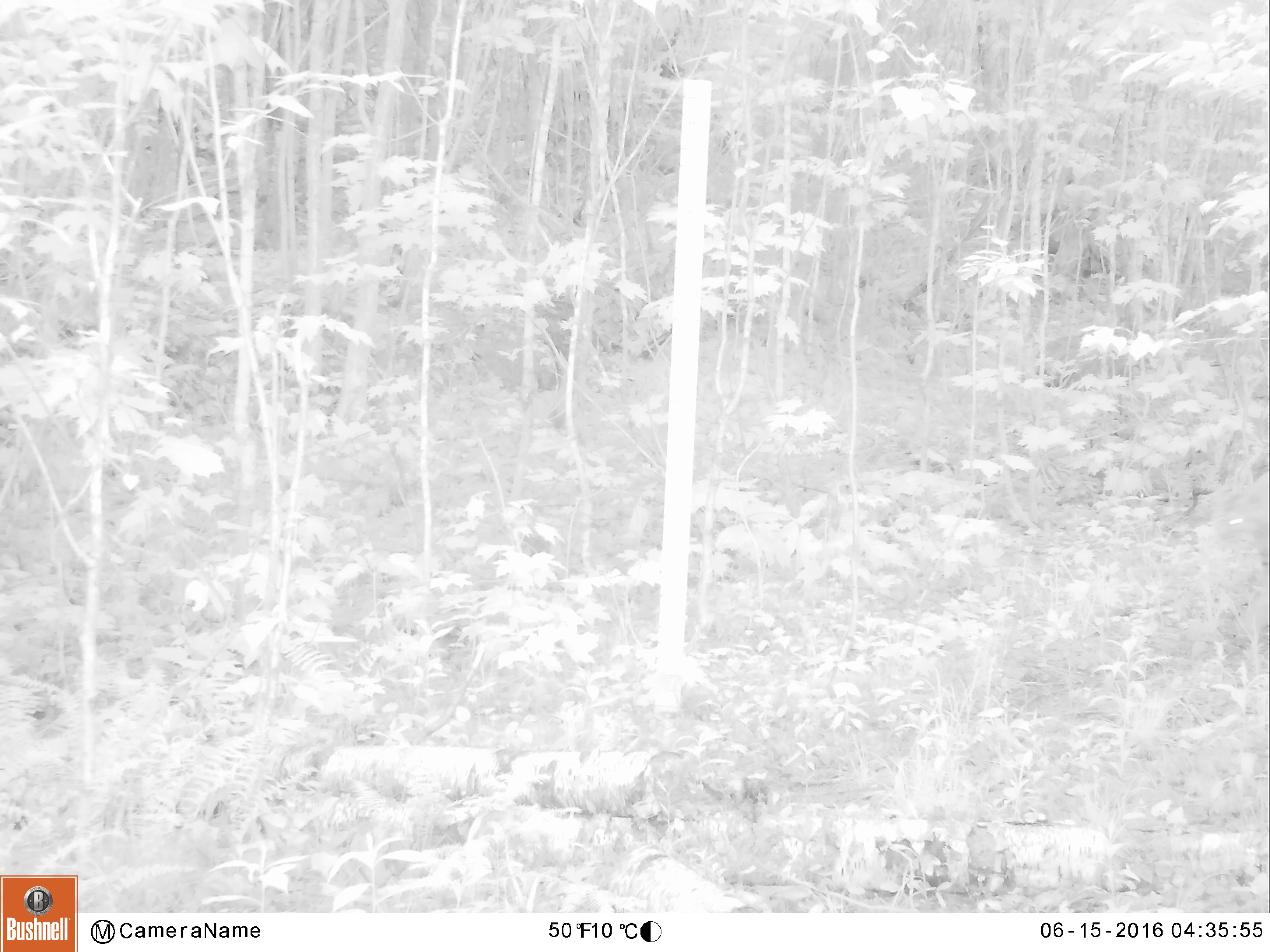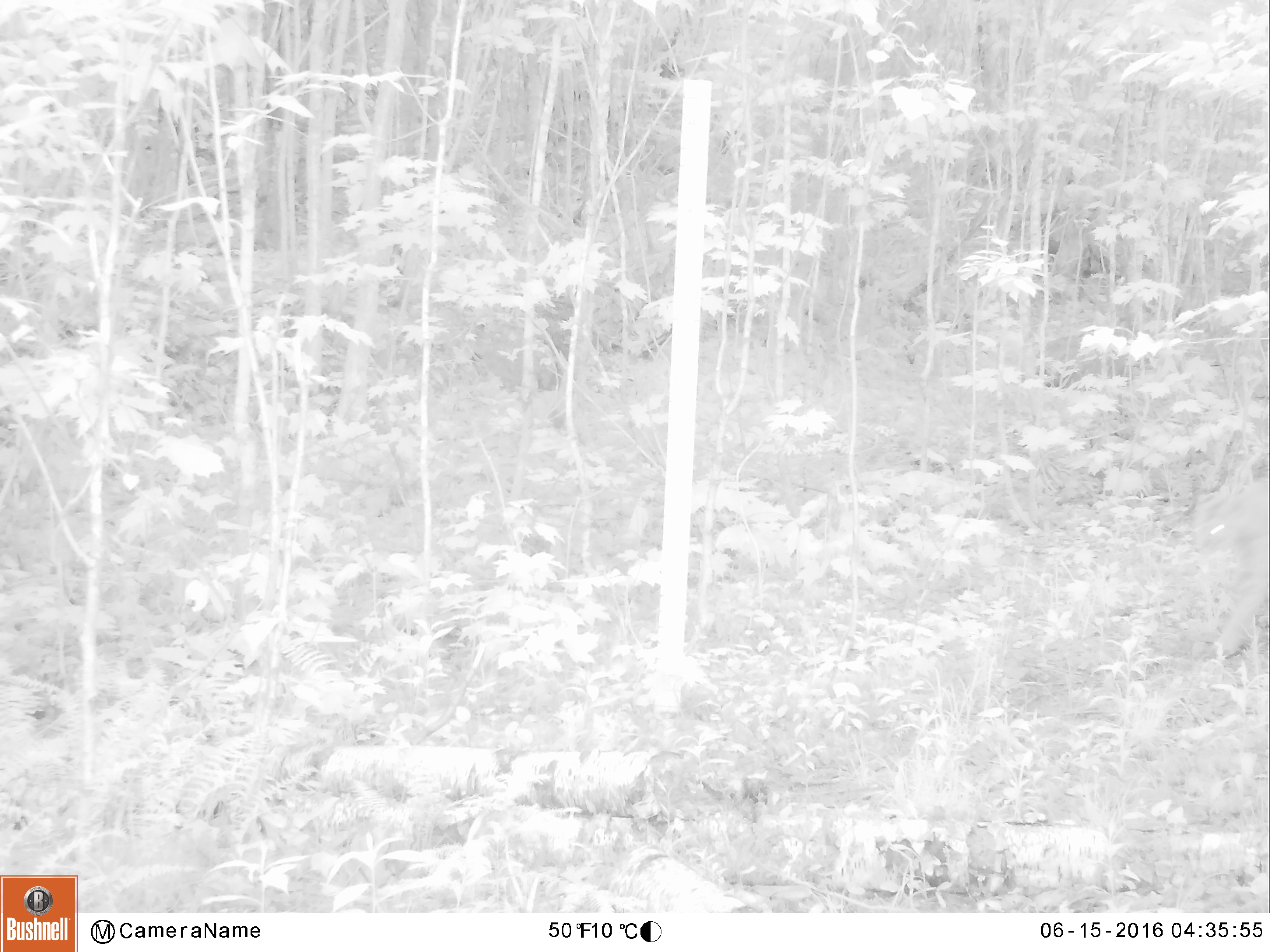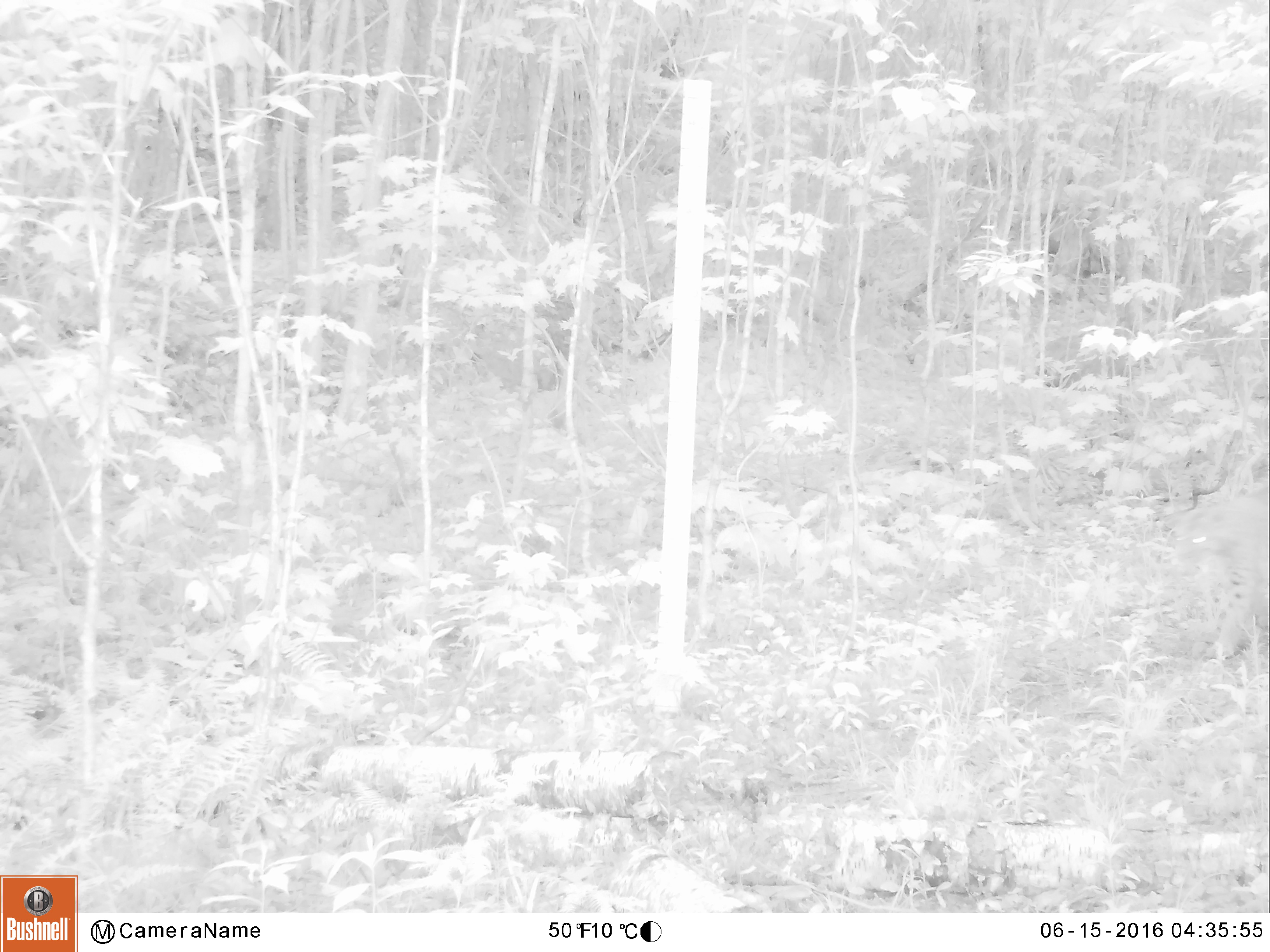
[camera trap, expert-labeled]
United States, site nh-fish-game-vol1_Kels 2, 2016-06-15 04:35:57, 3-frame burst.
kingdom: Animalia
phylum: Chordata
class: Mammalia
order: Carnivora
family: Felidae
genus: Lynx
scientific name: Lynx rufus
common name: bobcat